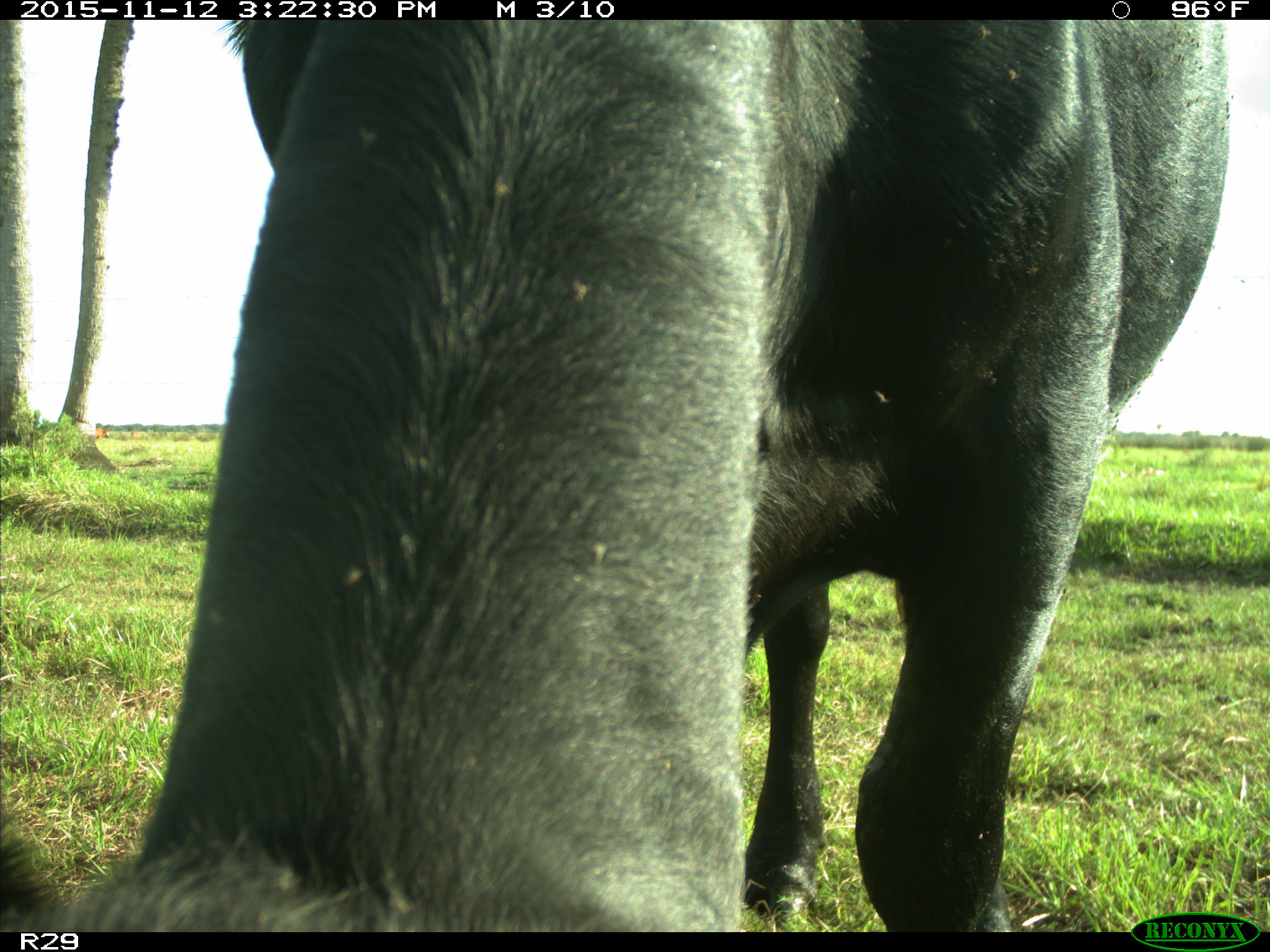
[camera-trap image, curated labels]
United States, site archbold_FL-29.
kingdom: Animalia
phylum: Chordata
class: Mammalia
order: Artiodactyla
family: Bovidae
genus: Bos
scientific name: Bos taurus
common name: domestic cow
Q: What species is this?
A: Bos taurus (domestic cow).